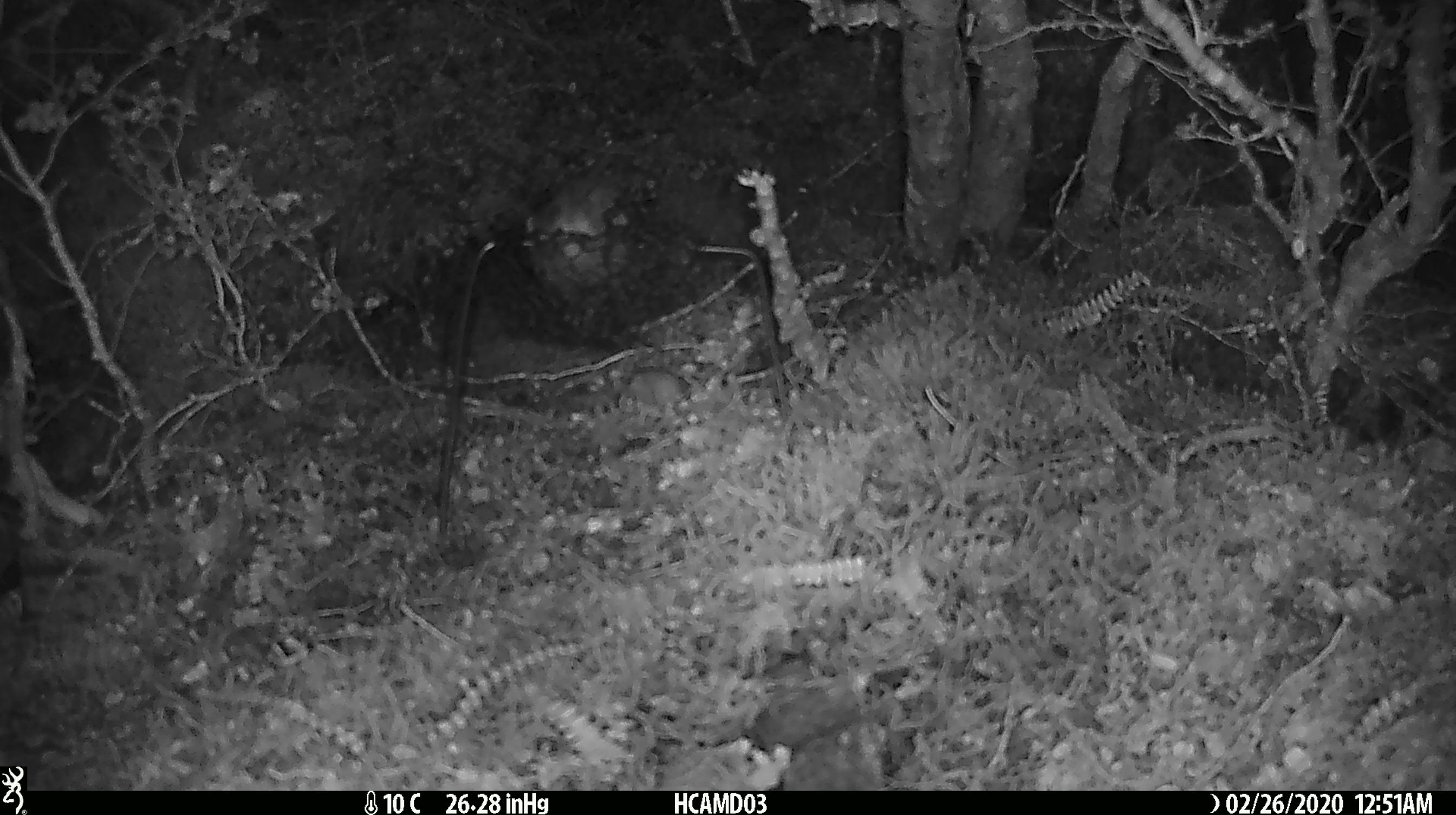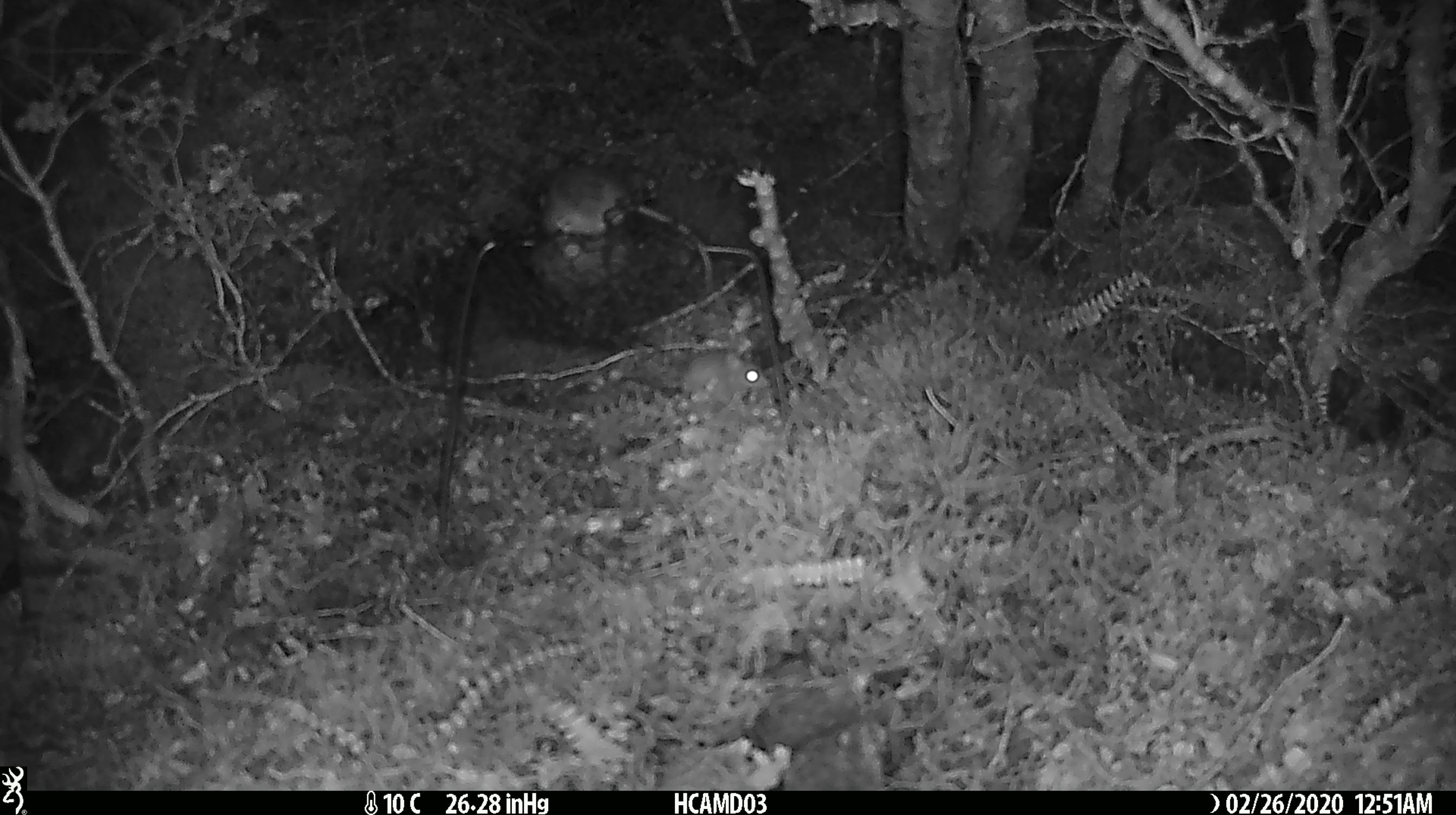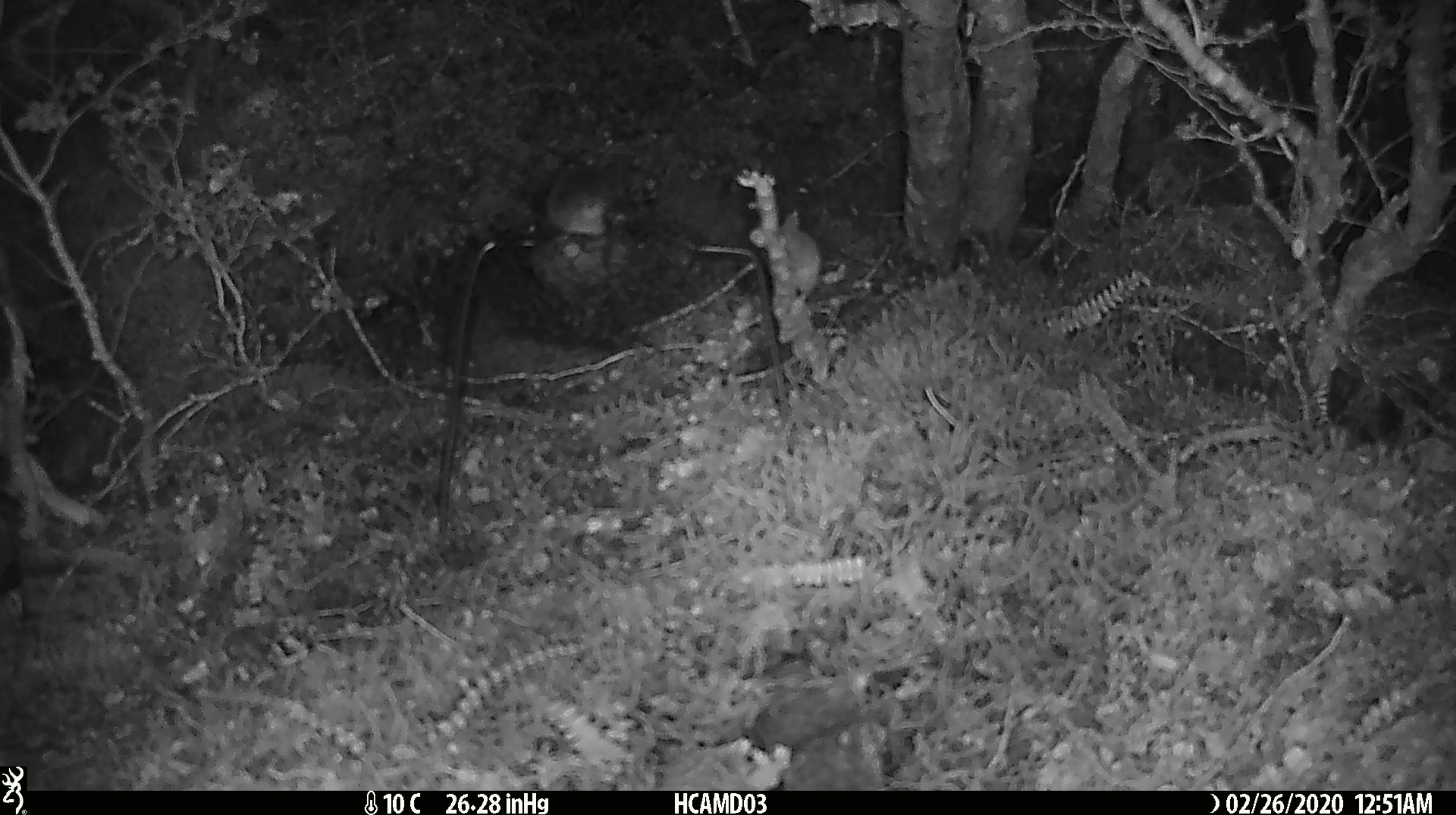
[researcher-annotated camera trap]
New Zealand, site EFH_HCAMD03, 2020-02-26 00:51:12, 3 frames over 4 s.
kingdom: Animalia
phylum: Chordata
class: Mammalia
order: Rodentia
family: Muridae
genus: Mus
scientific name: Mus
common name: mouse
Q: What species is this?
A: Mouse (Mus).